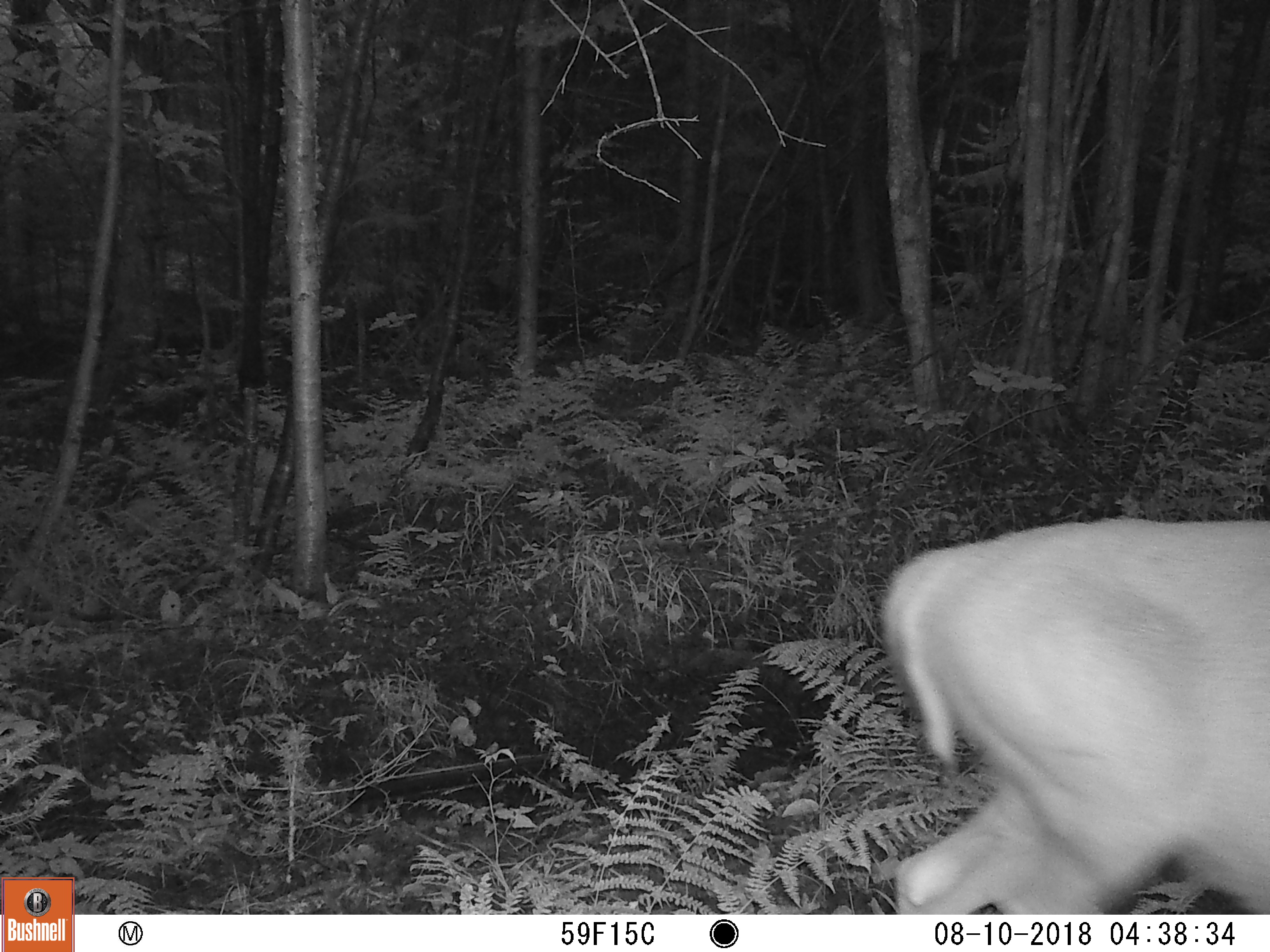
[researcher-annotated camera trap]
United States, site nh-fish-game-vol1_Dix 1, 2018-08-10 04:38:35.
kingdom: Animalia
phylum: Chordata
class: Mammalia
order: Artiodactyla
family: Cervidae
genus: Odocoileus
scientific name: Odocoileus virginianus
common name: white-tailed deer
White-tailed deer (Odocoileus virginianus).